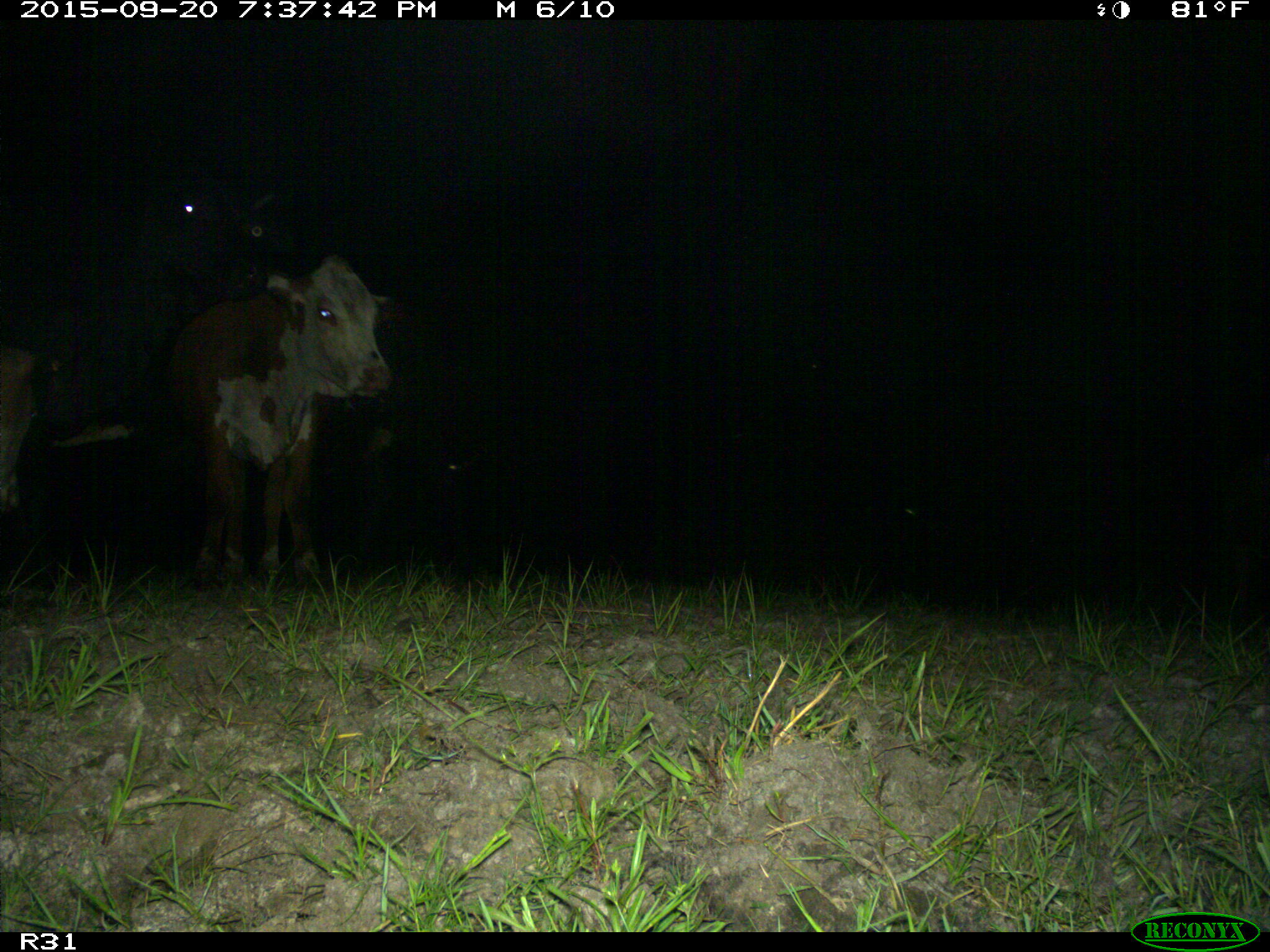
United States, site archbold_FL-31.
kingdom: Animalia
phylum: Chordata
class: Mammalia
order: Artiodactyla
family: Bovidae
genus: Bos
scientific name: Bos taurus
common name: domestic cow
Bos taurus (domestic cow).